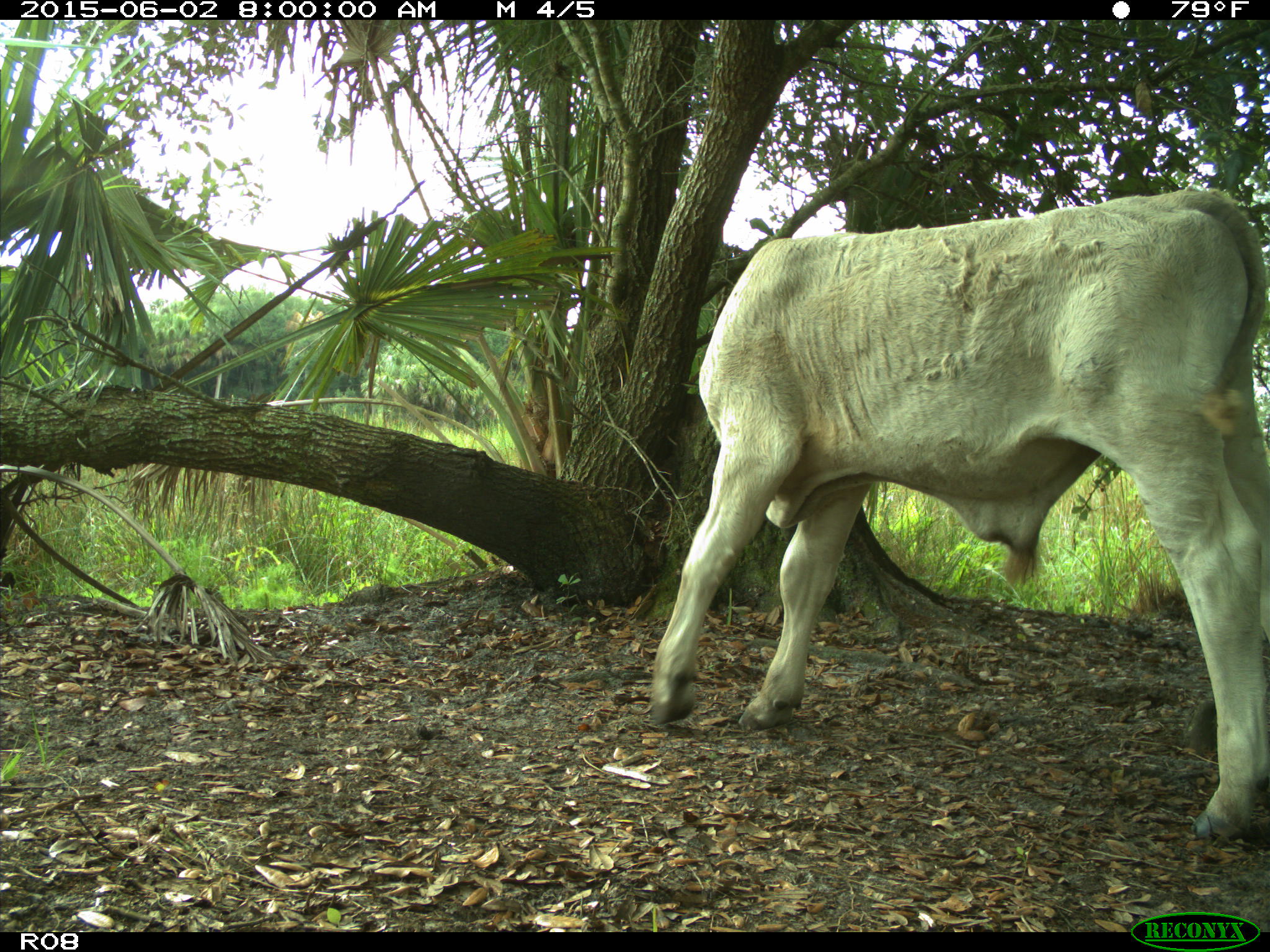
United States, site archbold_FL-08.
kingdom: Animalia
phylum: Chordata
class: Mammalia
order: Artiodactyla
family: Bovidae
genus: Bos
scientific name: Bos taurus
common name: domestic cow